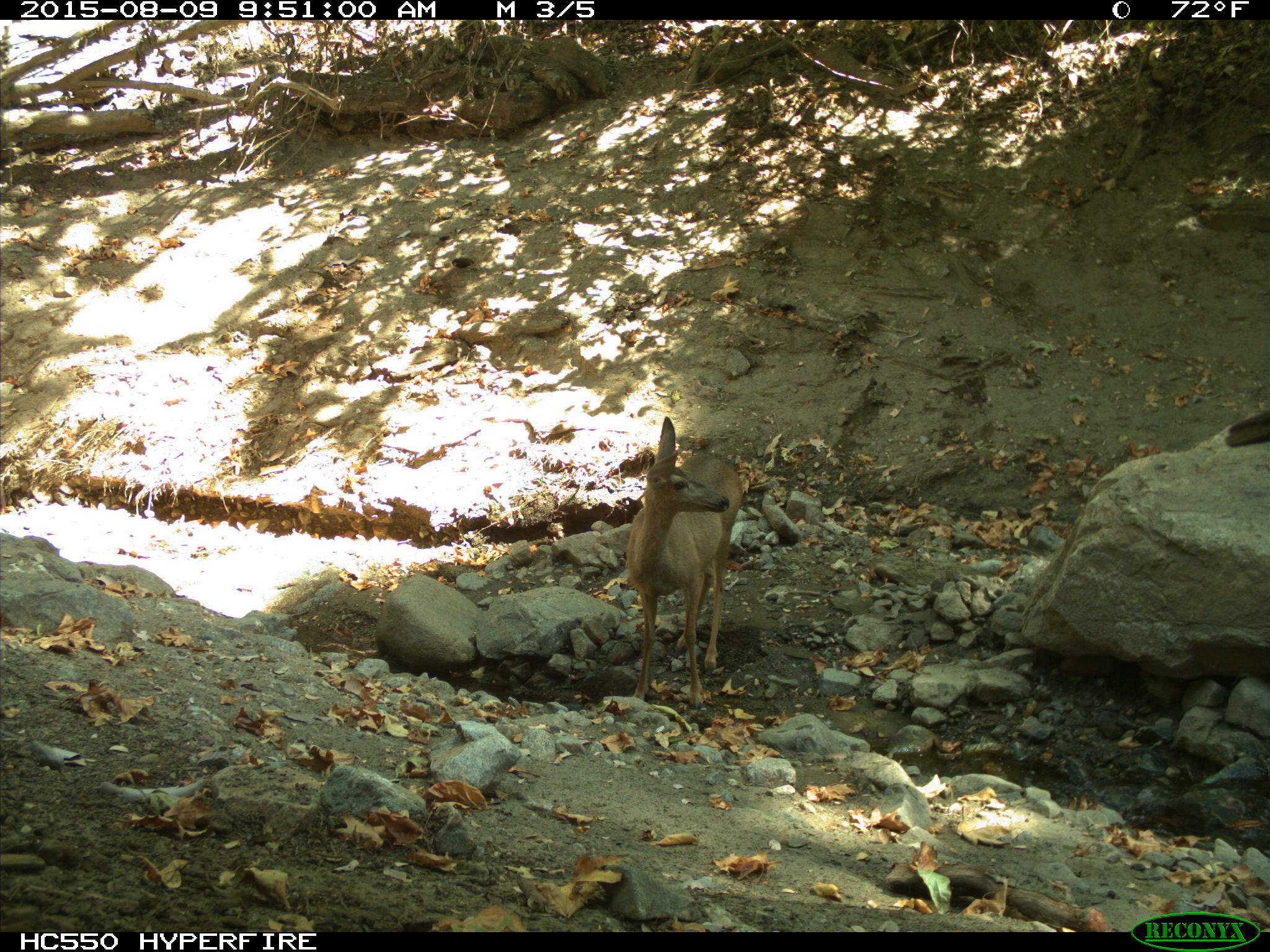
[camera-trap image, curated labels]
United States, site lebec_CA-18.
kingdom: Animalia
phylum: Chordata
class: Mammalia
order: Artiodactyla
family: Cervidae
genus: Odocoileus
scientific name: Odocoileus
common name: deer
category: unidentified deer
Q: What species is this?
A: Unidentified deer (deer) (Odocoileus).